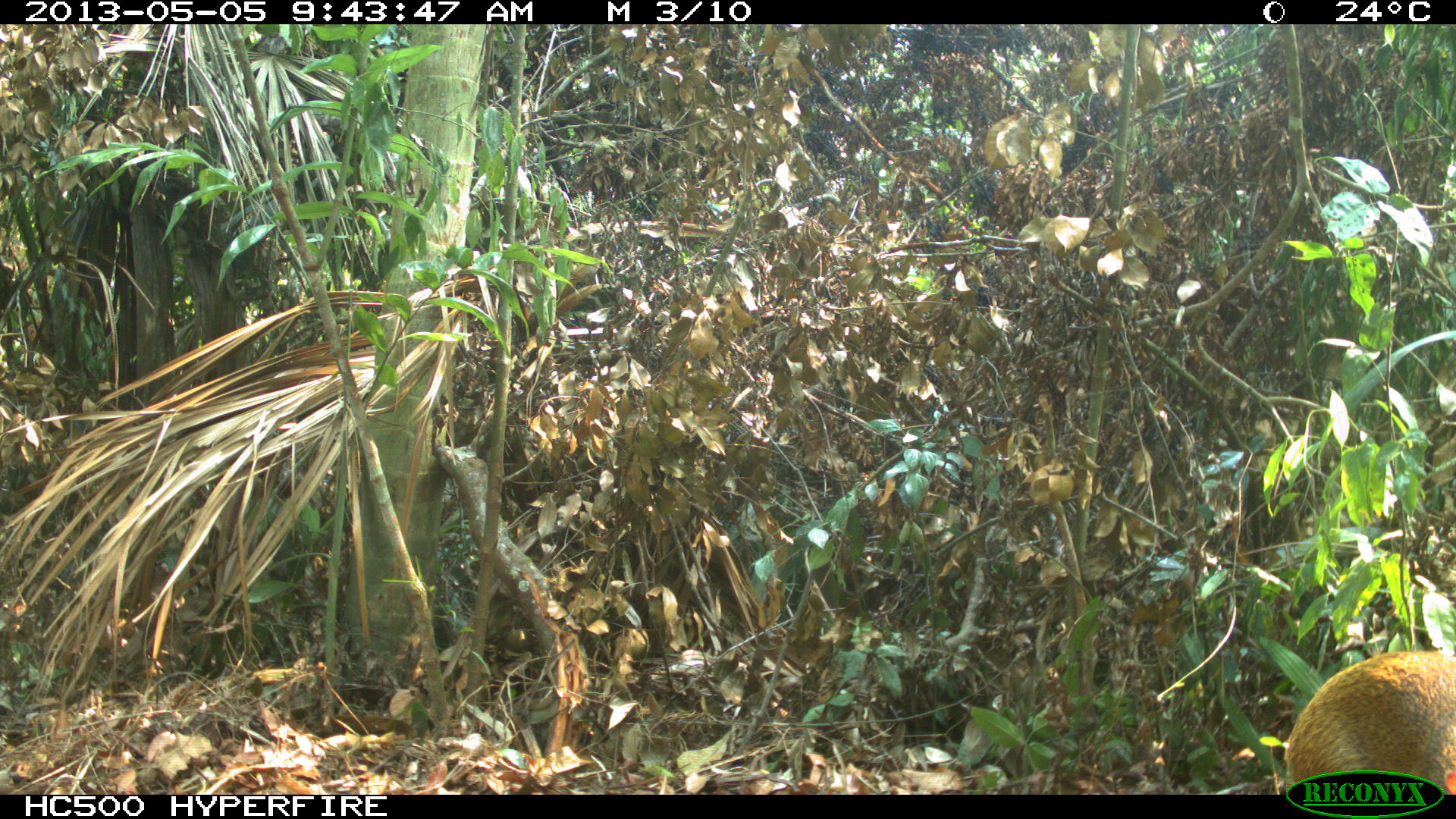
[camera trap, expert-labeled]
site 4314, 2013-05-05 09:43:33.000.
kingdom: Animalia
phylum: Chordata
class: Mammalia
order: Rodentia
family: Dasyproctidae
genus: Dasyprocta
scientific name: Dasyprocta punctata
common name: central american agouti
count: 1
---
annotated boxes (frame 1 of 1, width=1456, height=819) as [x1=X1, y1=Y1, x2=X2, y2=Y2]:
dasyprocta punctata: [x1=1284, y1=650, x2=1456, y2=795]